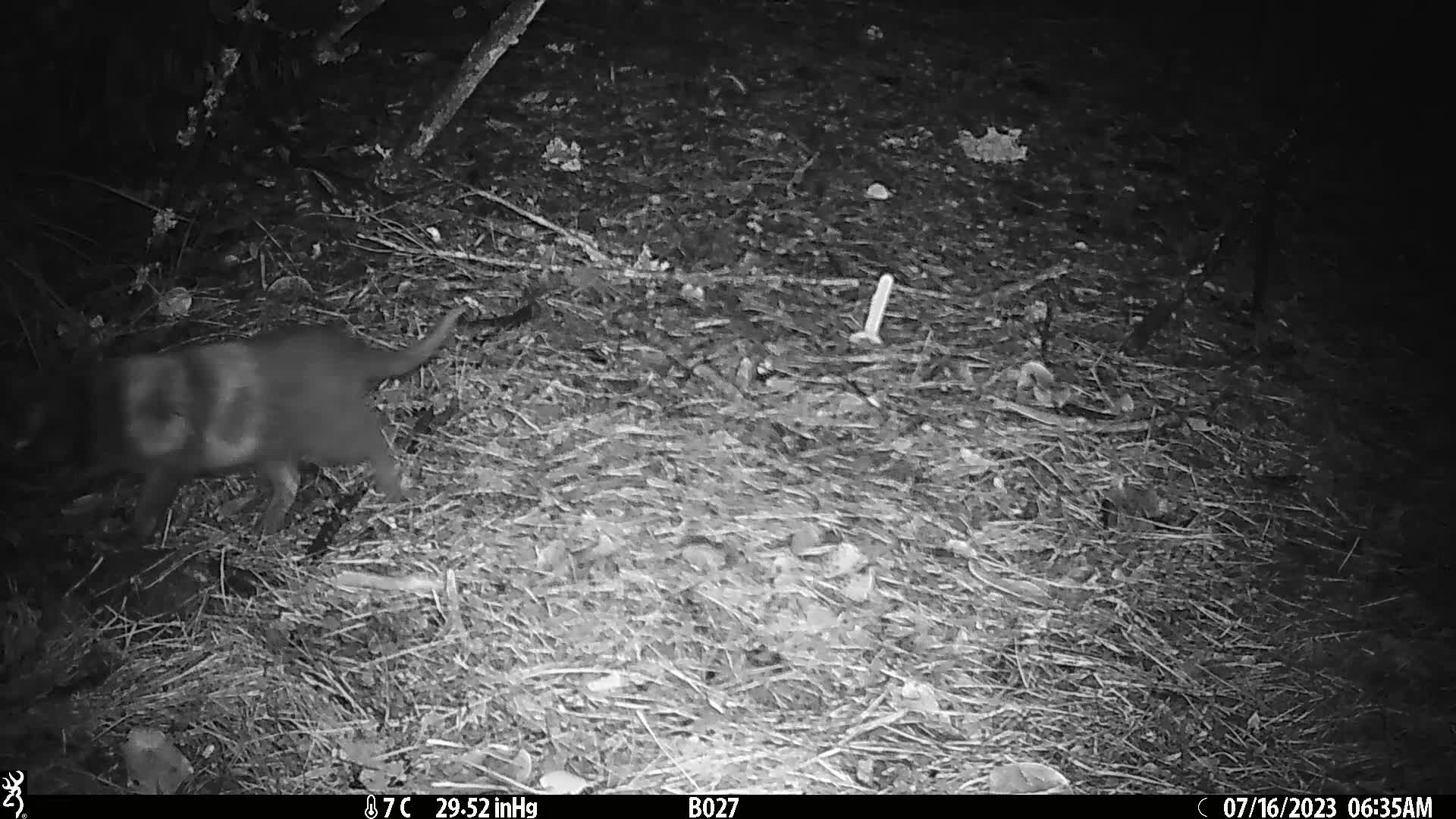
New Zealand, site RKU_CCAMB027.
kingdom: Animalia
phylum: Chordata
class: Mammalia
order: Carnivora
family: Felidae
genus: Felis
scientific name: Felis catus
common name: domestic cat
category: cat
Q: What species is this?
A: Cat (domestic cat) (Felis catus).